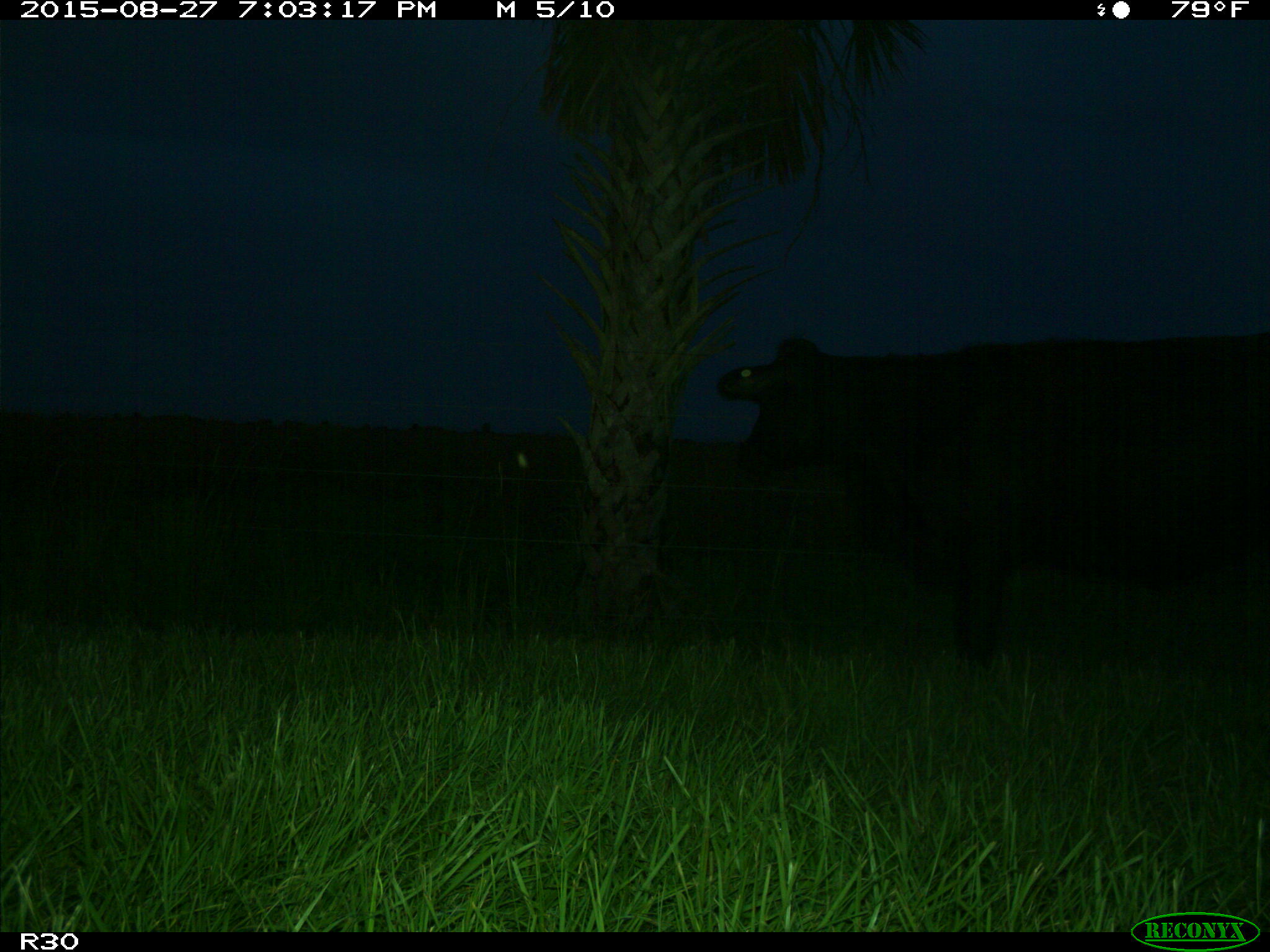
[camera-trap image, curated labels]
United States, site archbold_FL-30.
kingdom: Animalia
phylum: Chordata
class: Mammalia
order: Artiodactyla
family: Bovidae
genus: Bos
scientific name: Bos taurus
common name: domestic cow